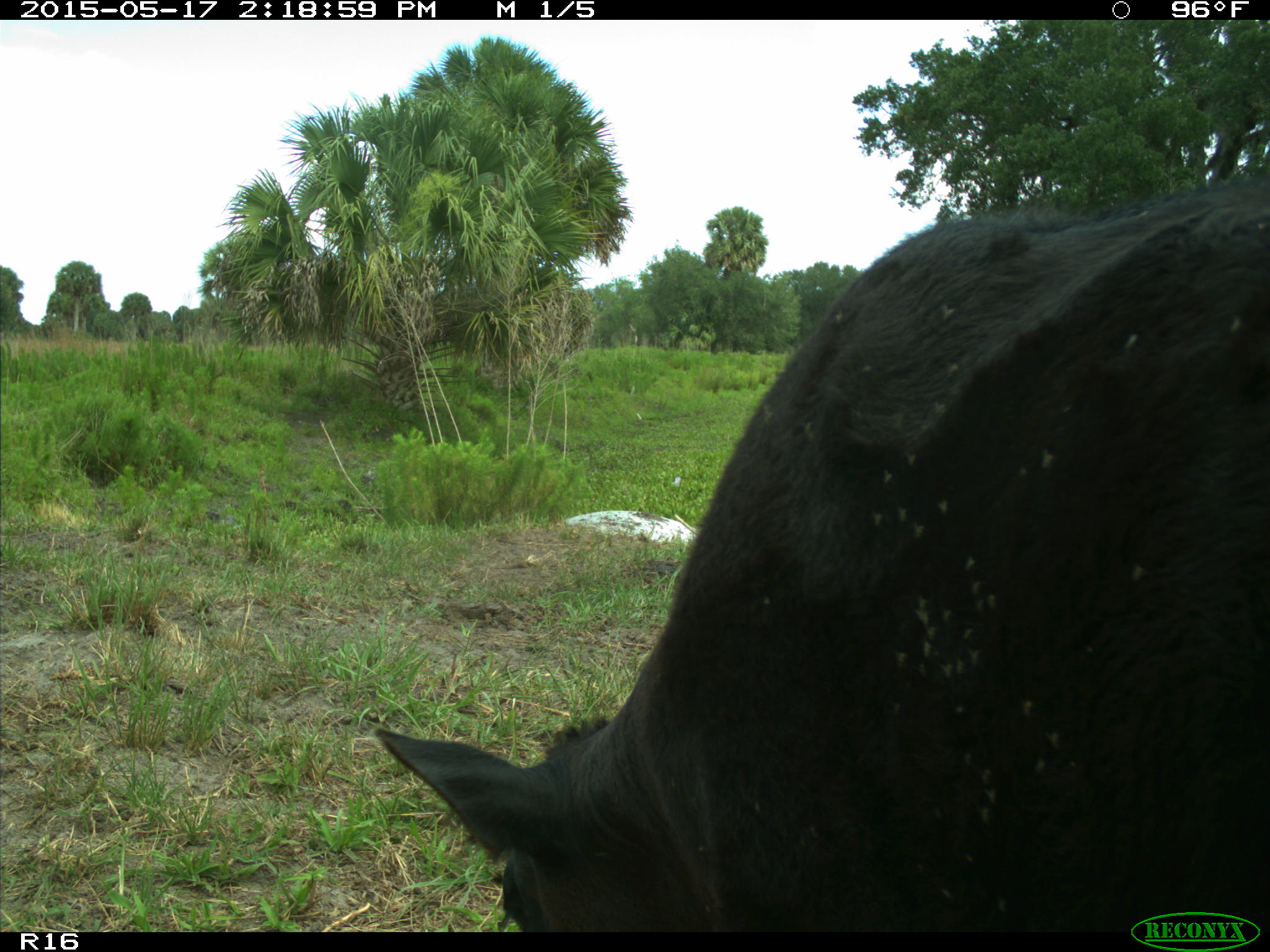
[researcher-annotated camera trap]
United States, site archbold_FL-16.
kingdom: Animalia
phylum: Chordata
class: Mammalia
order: Artiodactyla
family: Bovidae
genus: Bos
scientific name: Bos taurus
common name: domestic cow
Bos taurus (domestic cow).